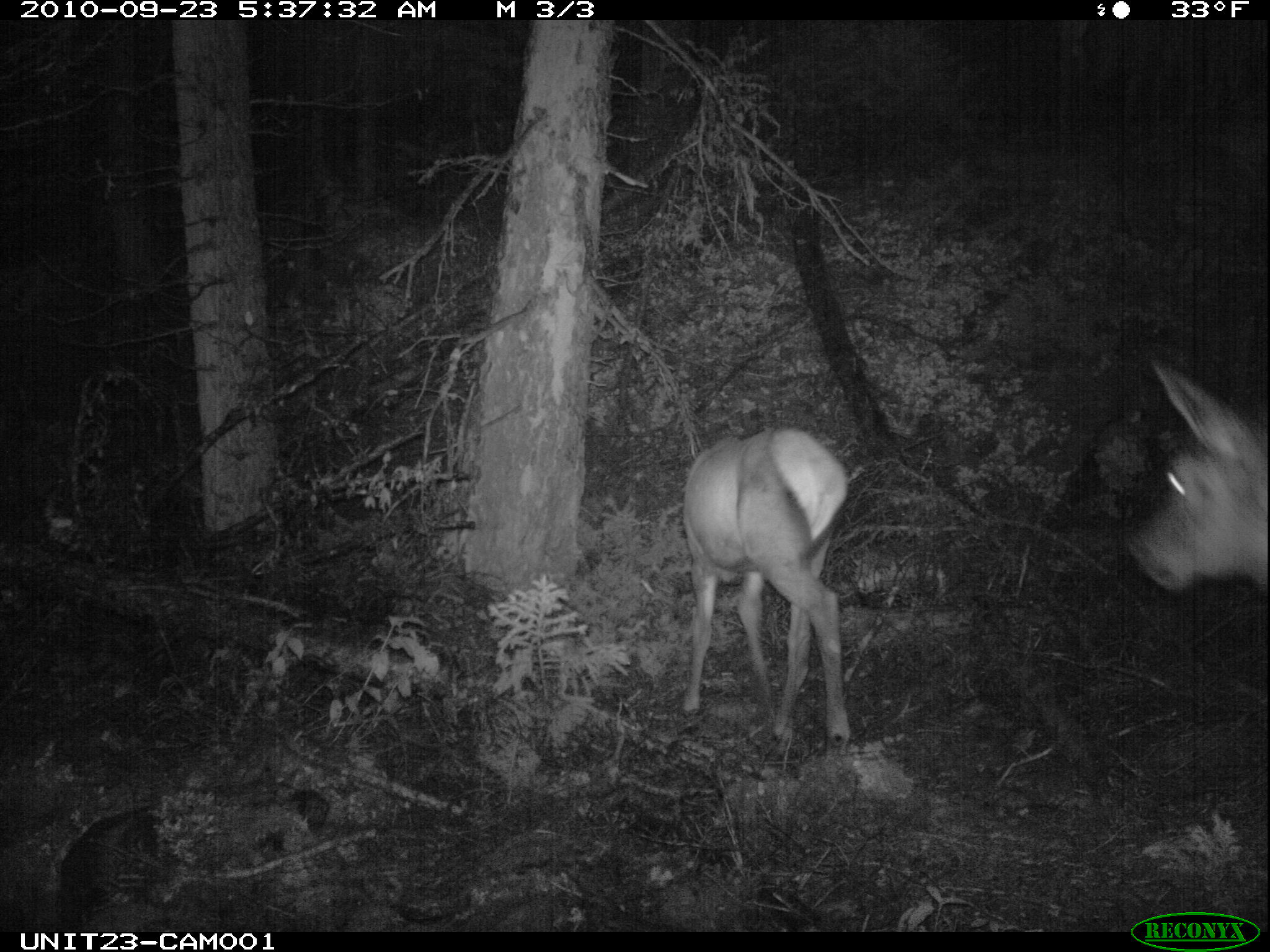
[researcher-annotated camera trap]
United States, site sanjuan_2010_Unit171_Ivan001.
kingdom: Animalia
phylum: Chordata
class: Mammalia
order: Artiodactyla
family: Cervidae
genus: Cervus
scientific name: Cervus elaphus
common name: red deer